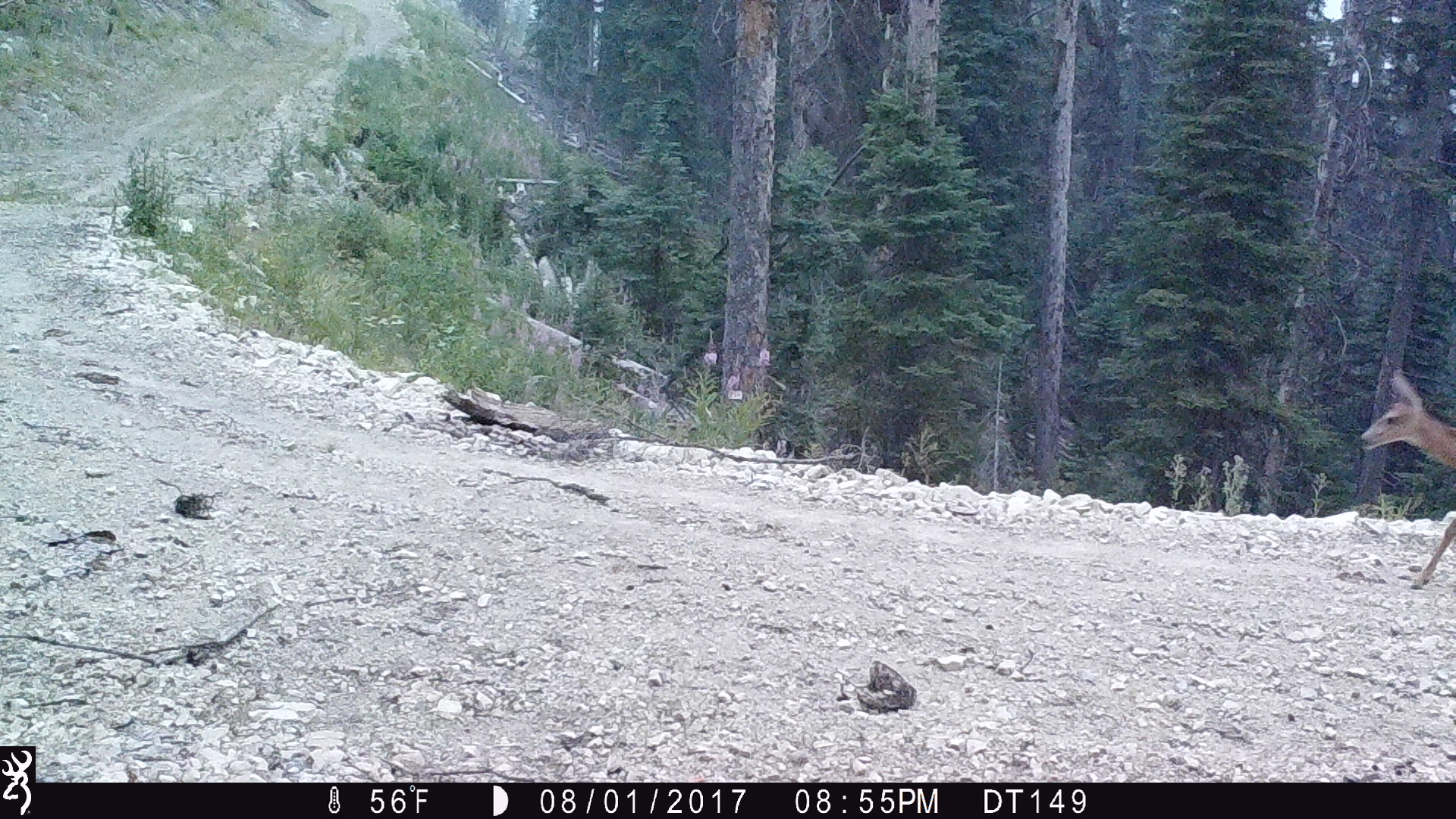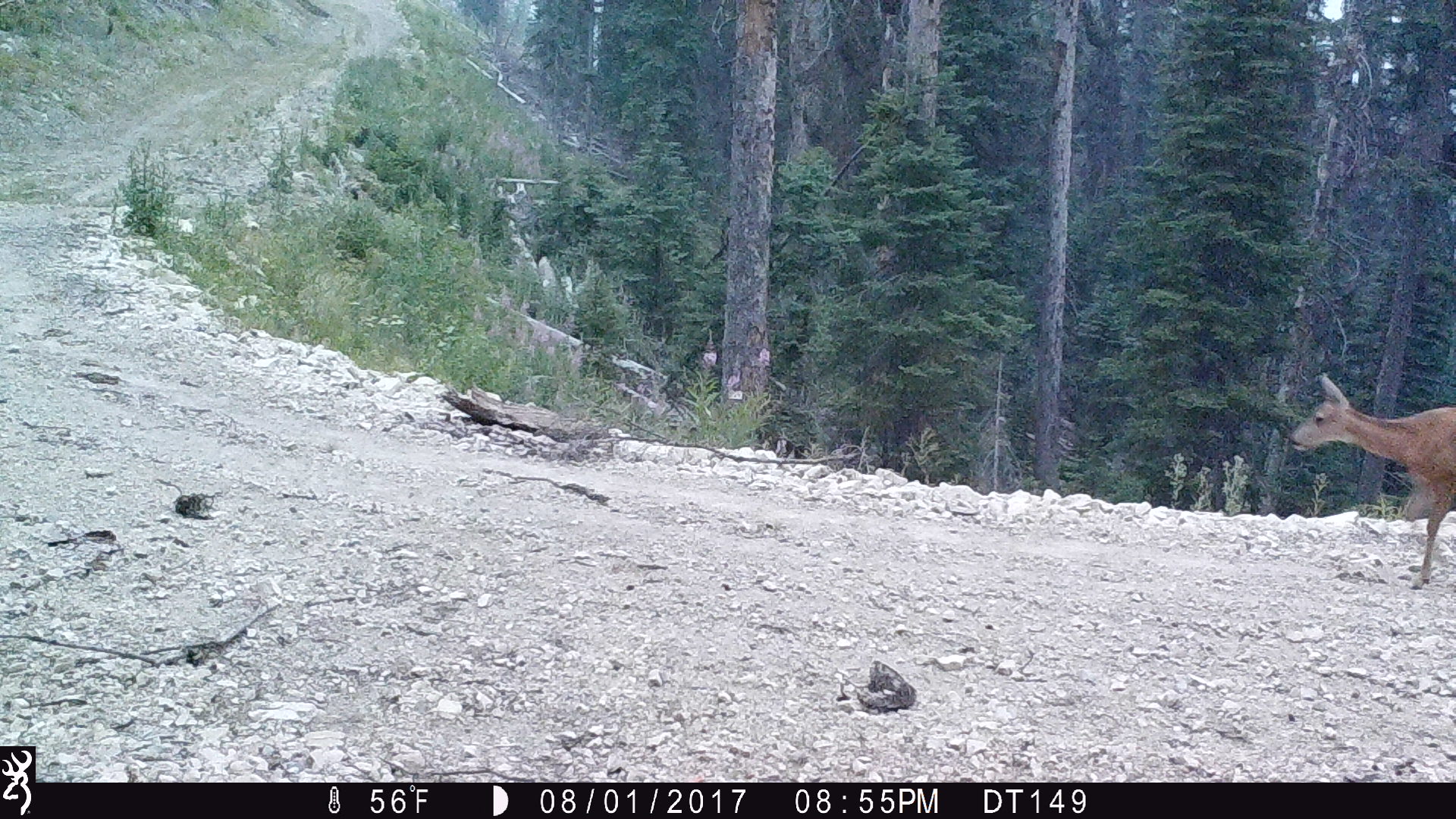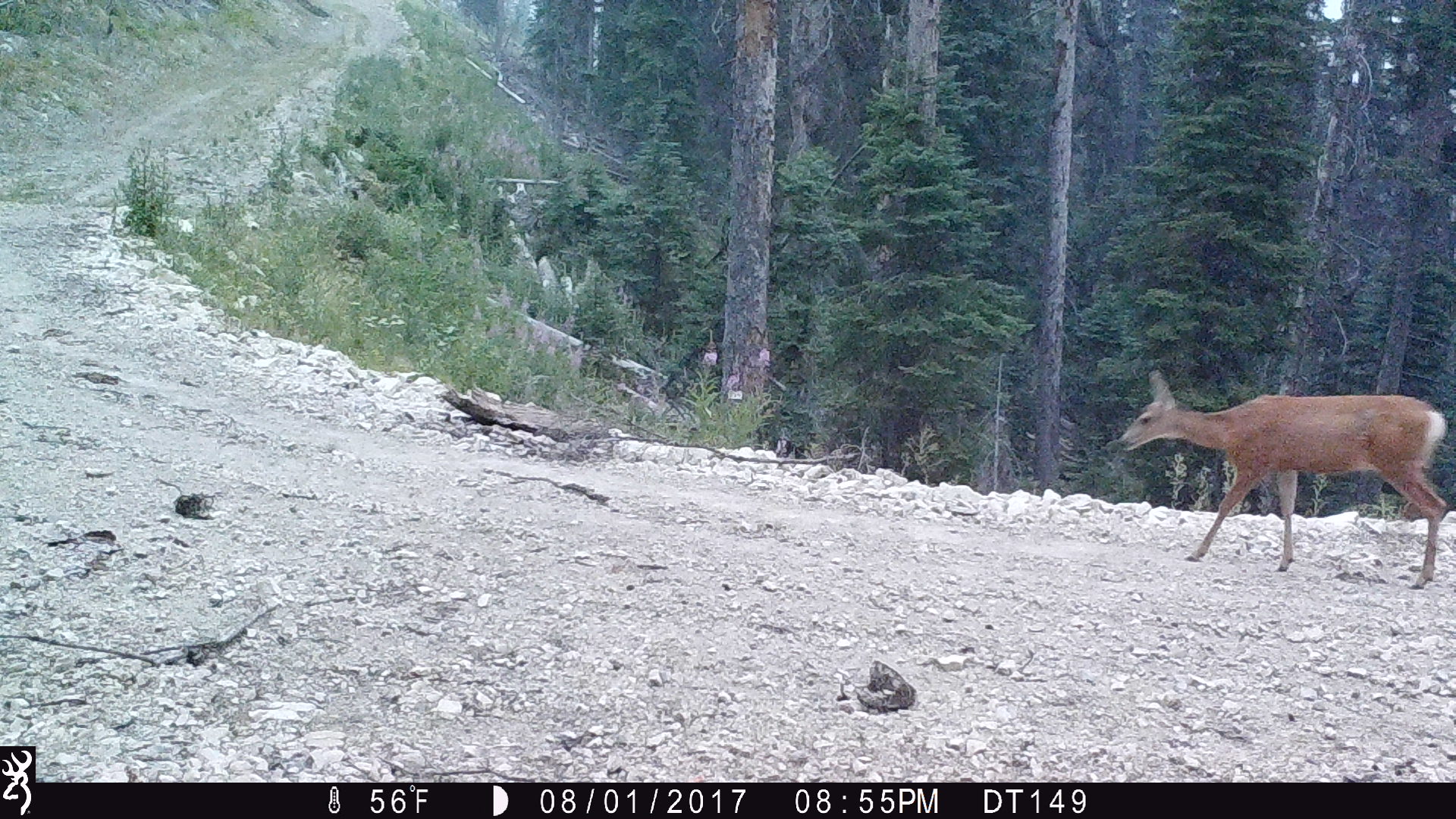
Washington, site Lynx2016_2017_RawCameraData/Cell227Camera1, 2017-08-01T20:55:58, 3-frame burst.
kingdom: Animalia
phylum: Chordata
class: Mammalia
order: Artiodactyla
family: Cervidae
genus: Odocoileus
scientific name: Odocoileus hemionus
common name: mule deer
Odocoileus hemionus (mule deer). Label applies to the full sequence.